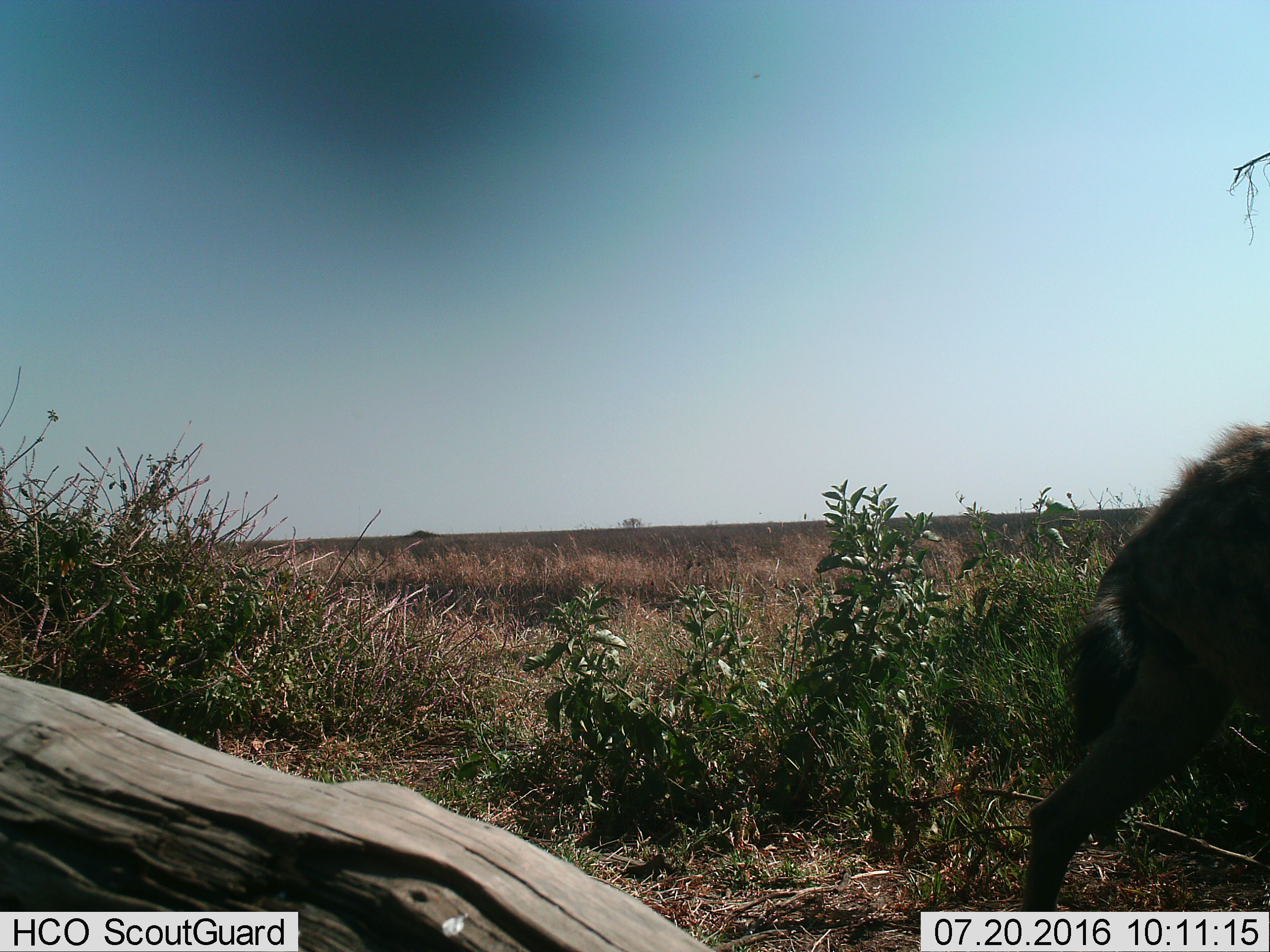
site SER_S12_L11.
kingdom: Animalia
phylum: Chordata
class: Mammalia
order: Carnivora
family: Hyaenidae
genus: Crocuta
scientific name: Crocuta crocuta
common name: spotted hyena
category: hyenaspotted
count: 1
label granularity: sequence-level